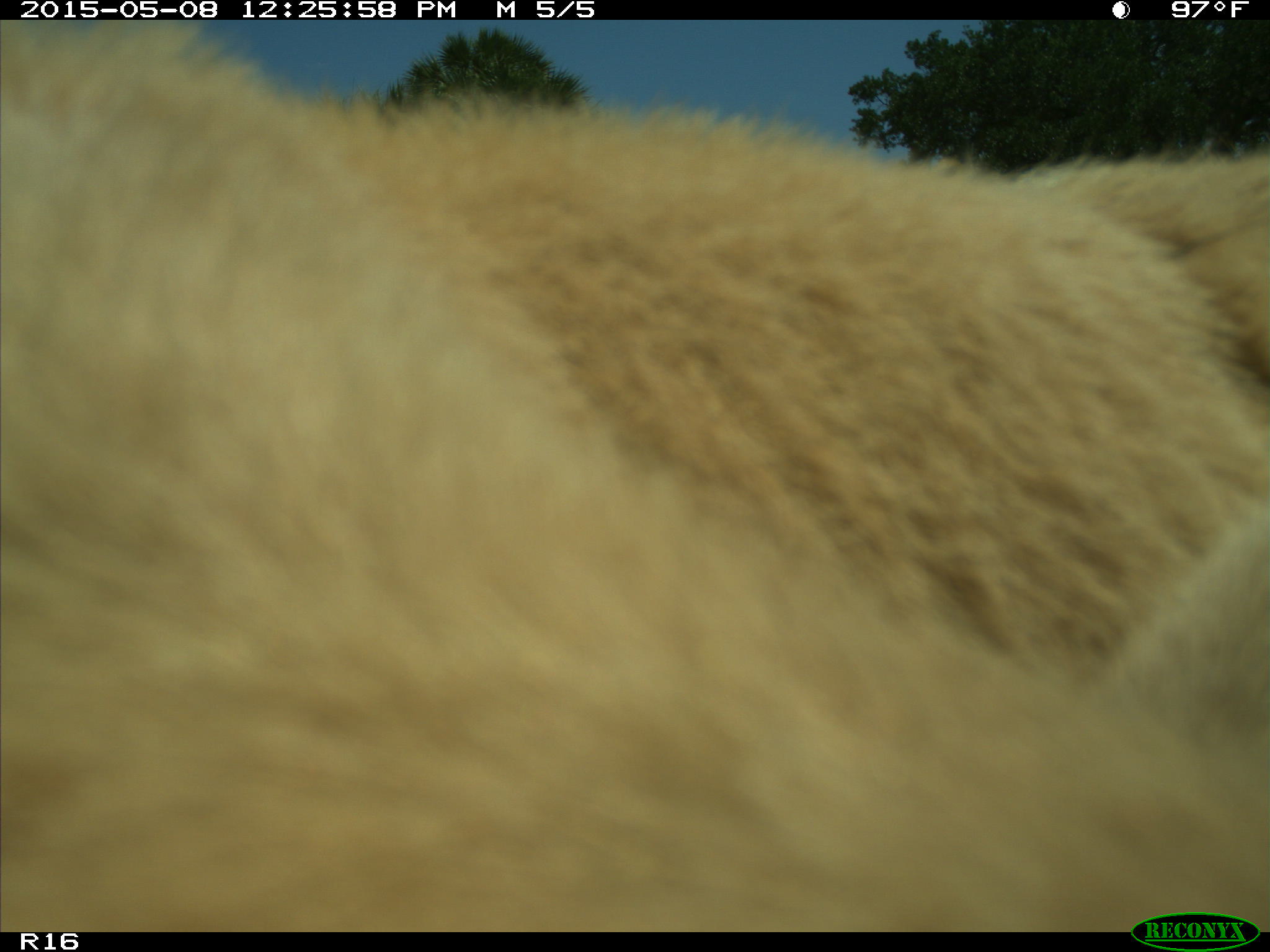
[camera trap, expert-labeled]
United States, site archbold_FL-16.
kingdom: Animalia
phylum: Chordata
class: Mammalia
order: Artiodactyla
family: Bovidae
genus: Bos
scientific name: Bos taurus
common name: domestic cow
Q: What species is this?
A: Bos taurus (domestic cow).